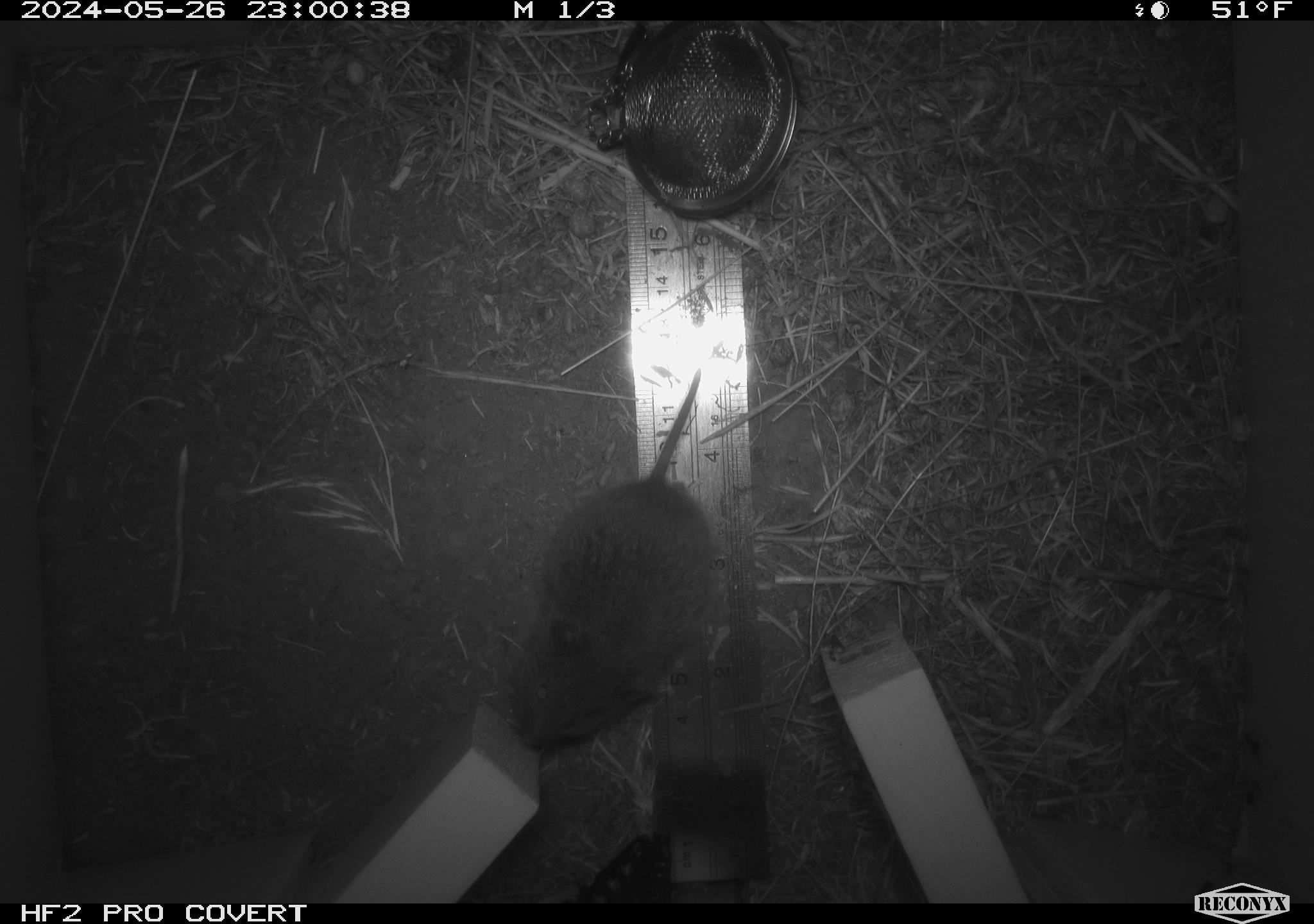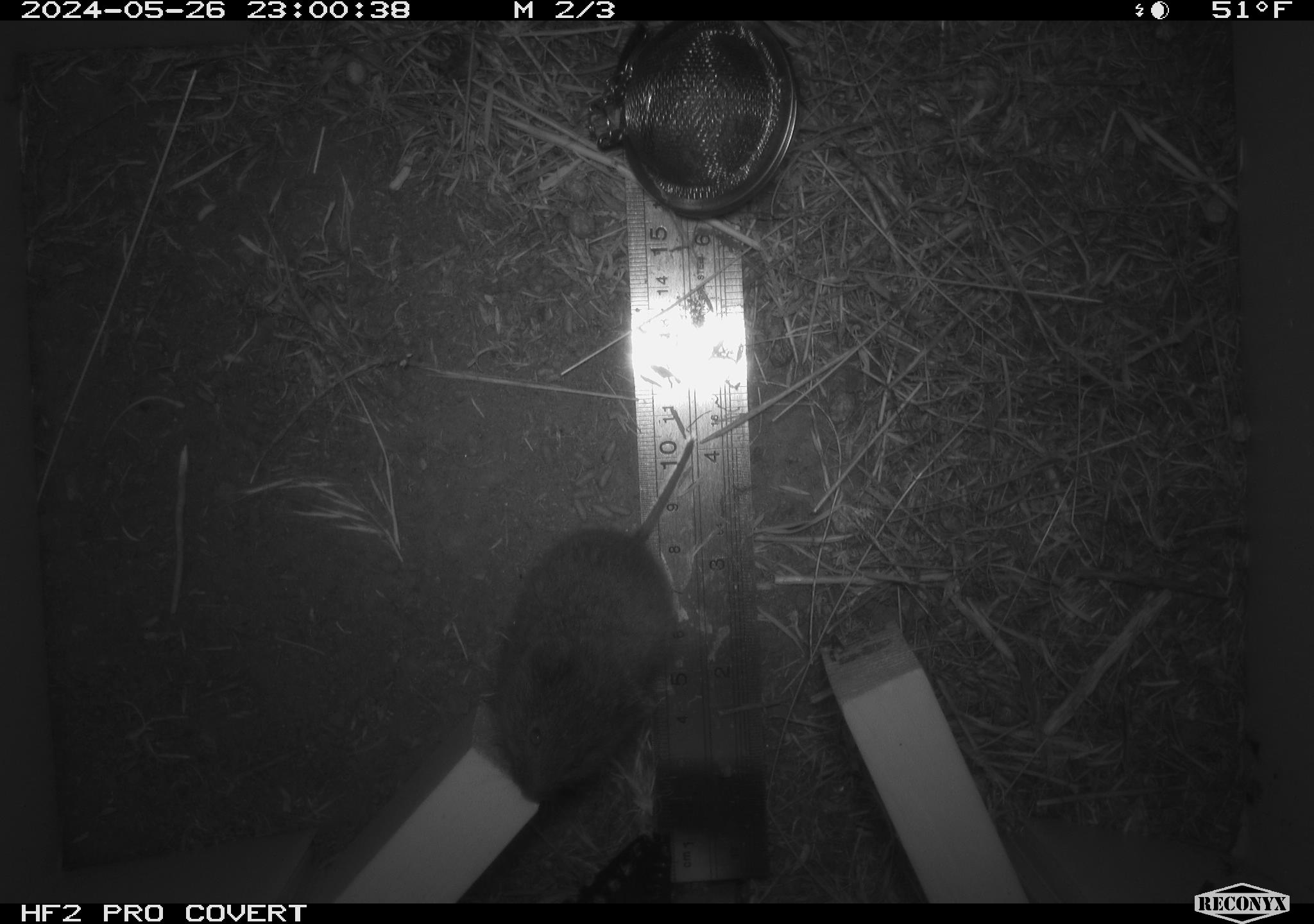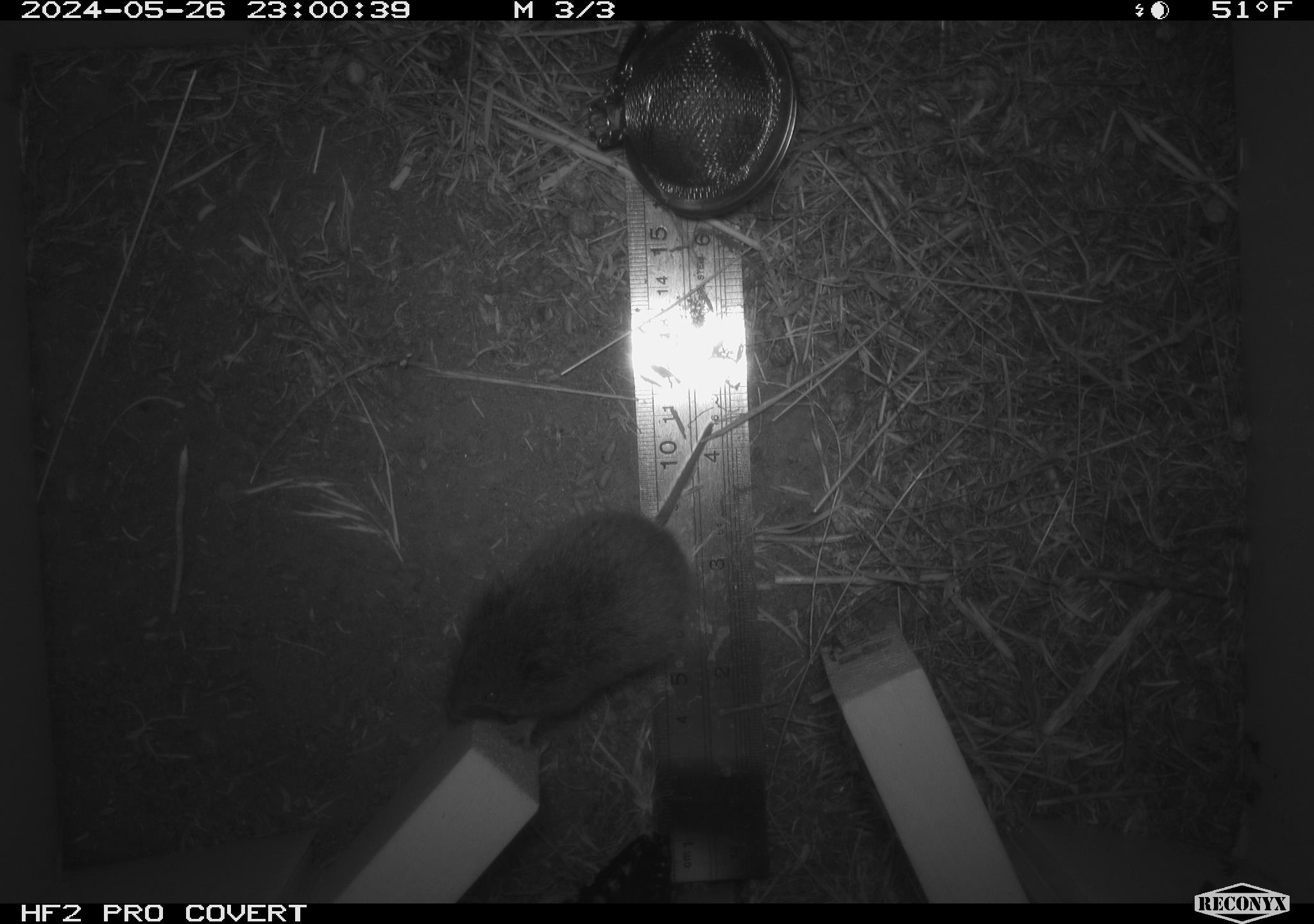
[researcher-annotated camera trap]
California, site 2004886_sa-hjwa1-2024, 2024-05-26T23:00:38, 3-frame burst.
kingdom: Animalia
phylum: Chordata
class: Mammalia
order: Rodentia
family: Cricetidae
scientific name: Cricetidae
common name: hamsters, voles, lemmings, and allies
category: cricetidae family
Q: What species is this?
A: Cricetidae family (hamsters, voles, lemmings, and allies) (Cricetidae).